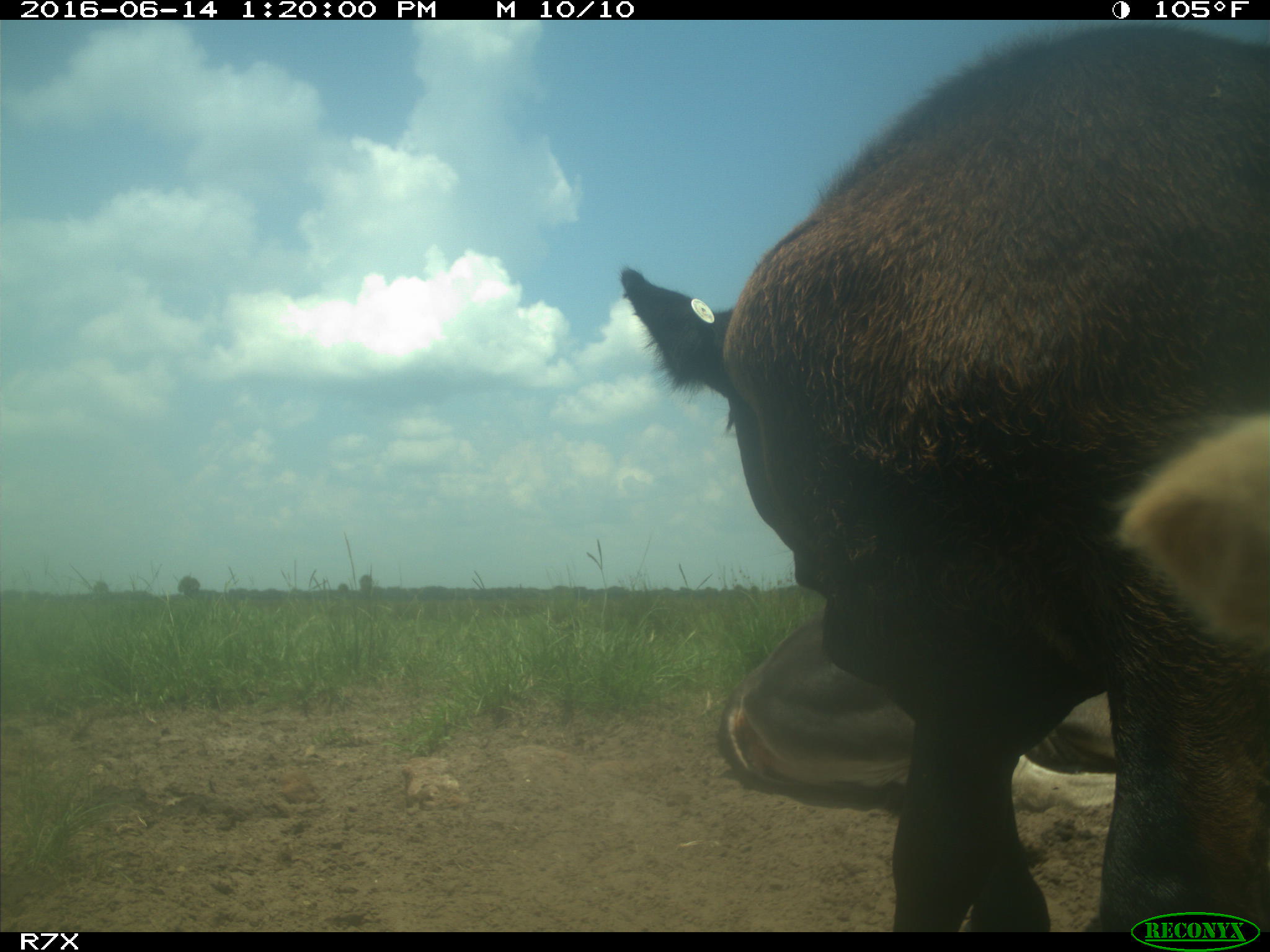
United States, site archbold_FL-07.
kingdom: Animalia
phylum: Chordata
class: Mammalia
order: Artiodactyla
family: Bovidae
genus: Bos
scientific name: Bos taurus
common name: domestic cow